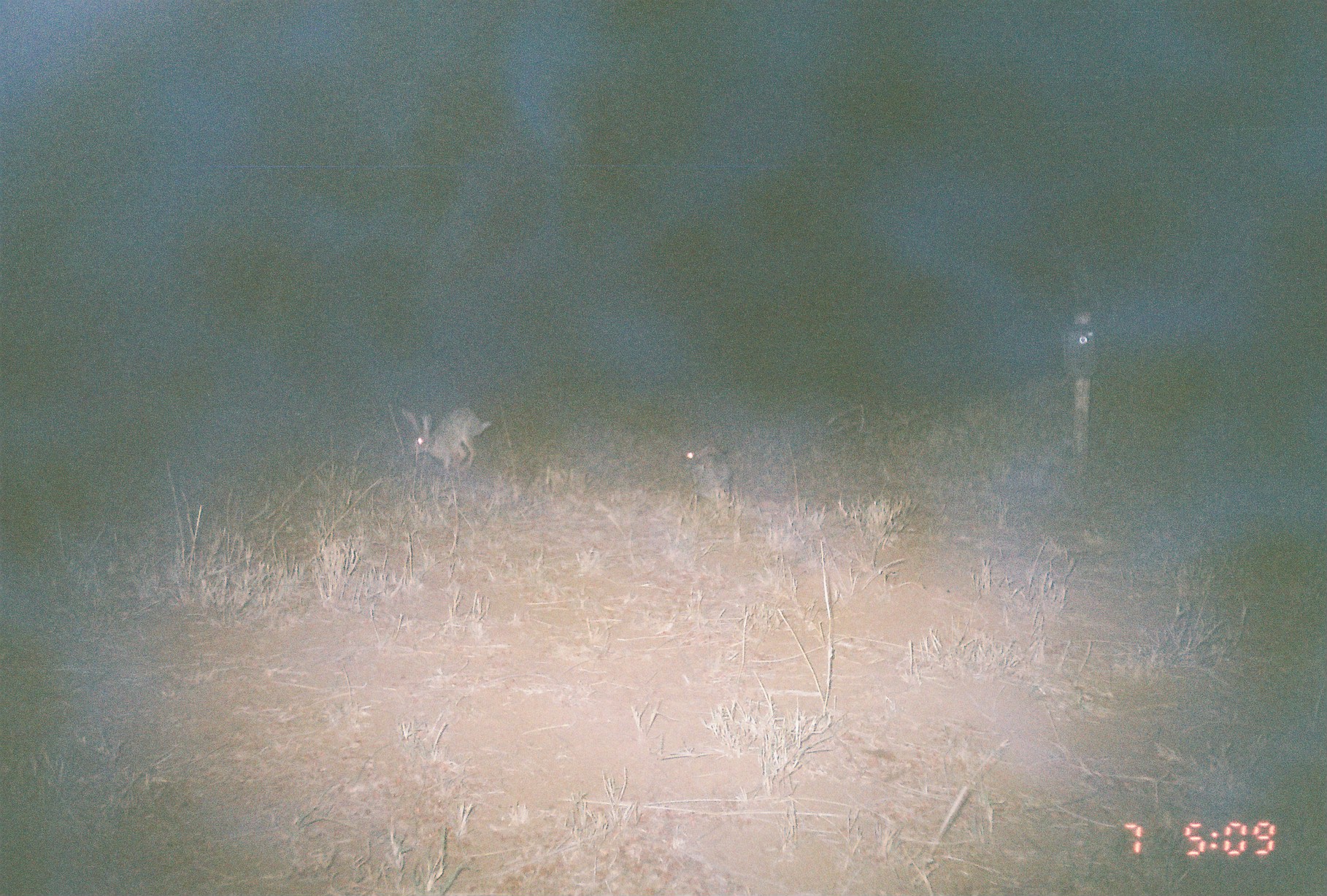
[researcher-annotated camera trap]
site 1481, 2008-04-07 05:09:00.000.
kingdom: Animalia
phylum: Chordata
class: Mammalia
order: Lagomorpha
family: Leporidae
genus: Lepus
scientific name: Lepus saxatilis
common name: scrub hare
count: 2